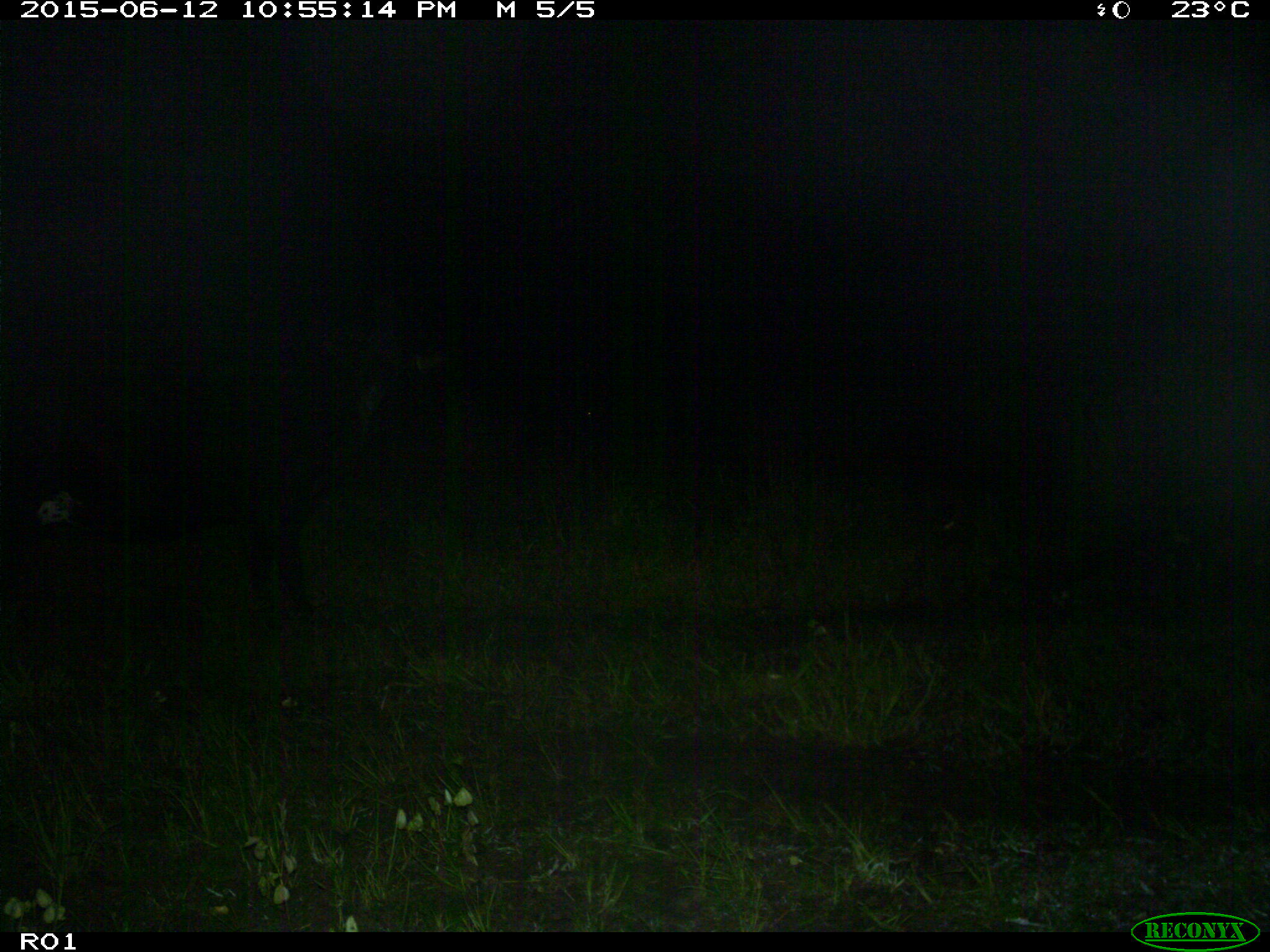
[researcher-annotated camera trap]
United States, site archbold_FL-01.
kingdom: Animalia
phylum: Chordata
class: Mammalia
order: Artiodactyla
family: Bovidae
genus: Bos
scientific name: Bos taurus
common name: domestic cow